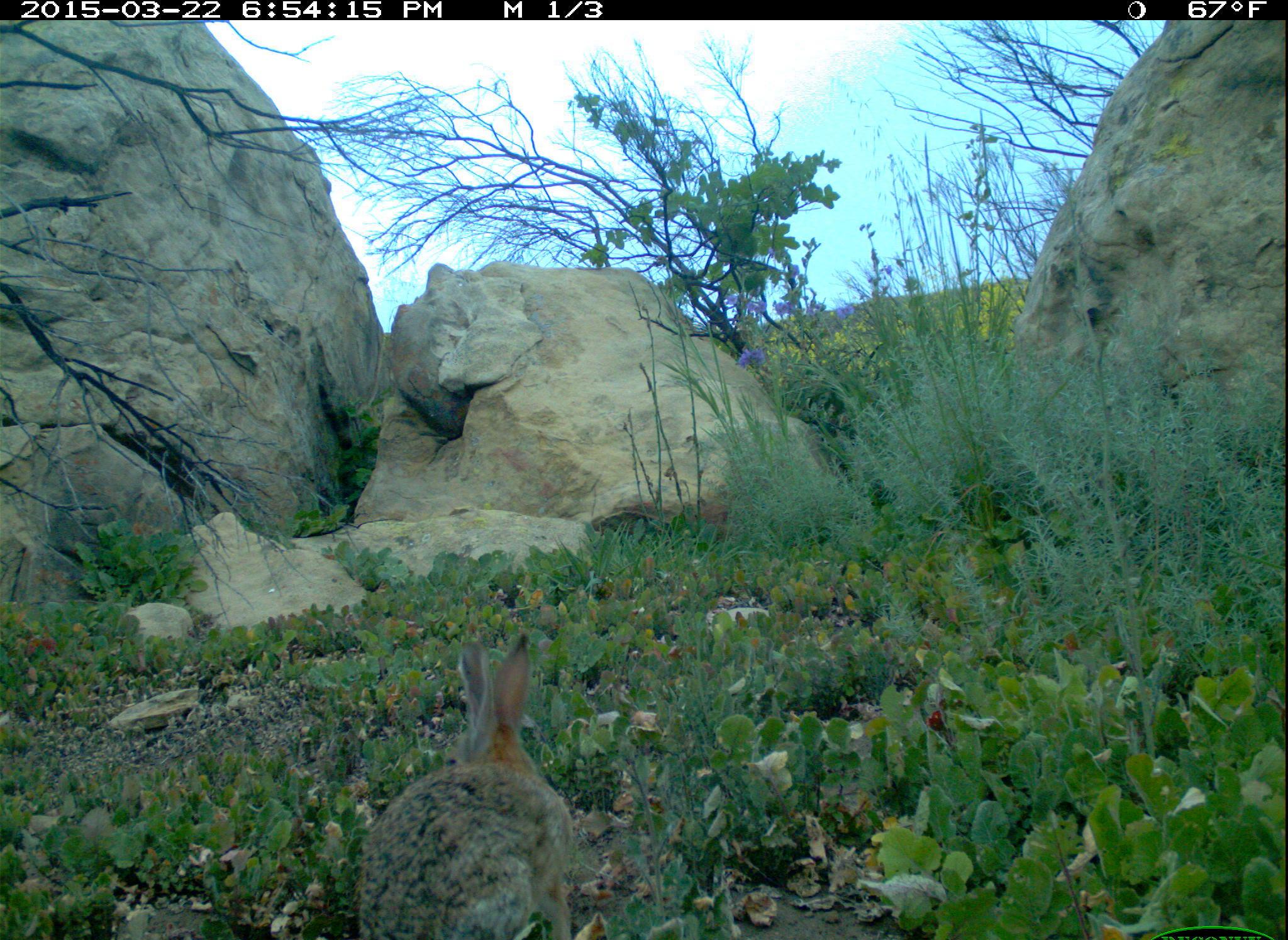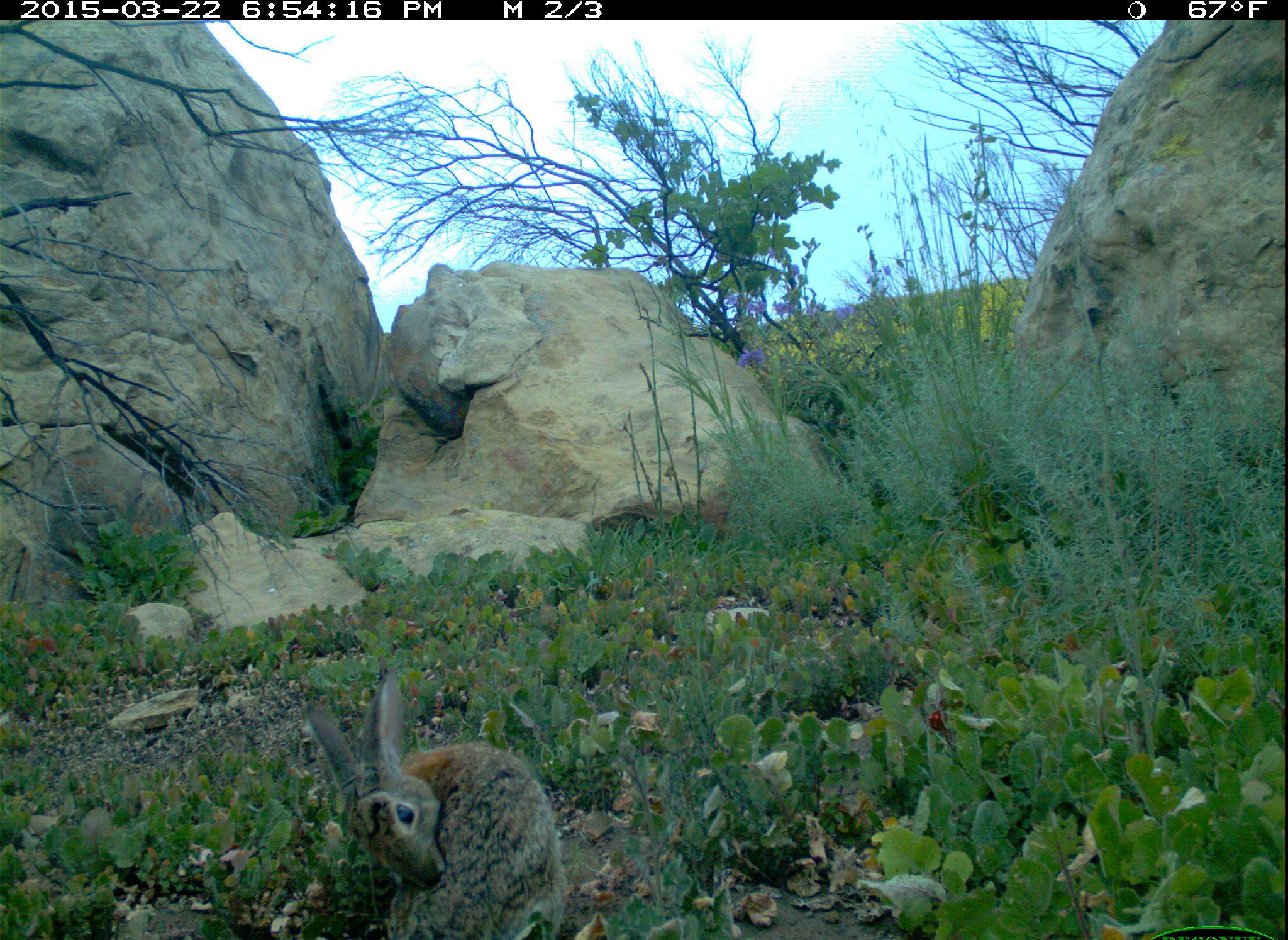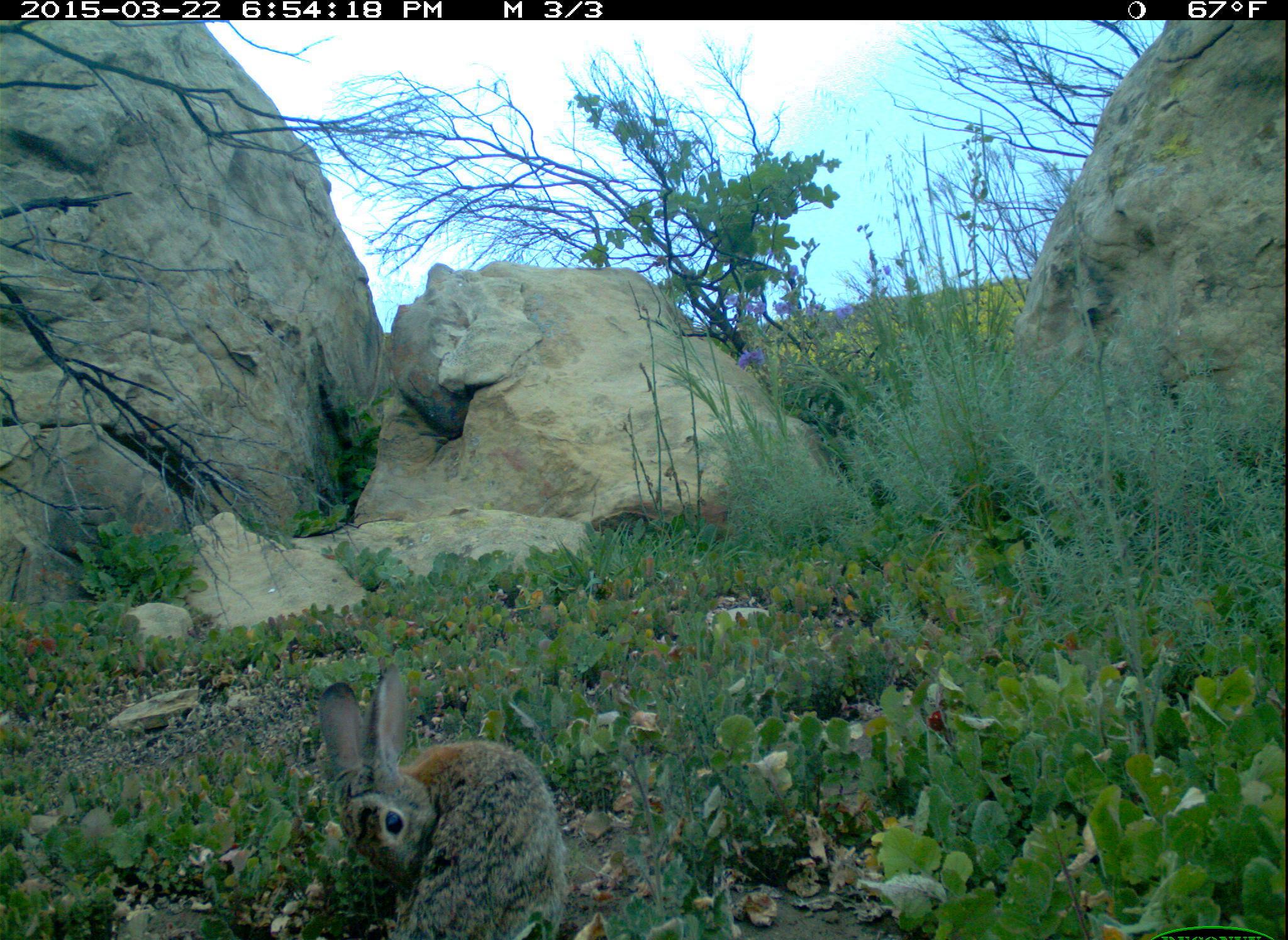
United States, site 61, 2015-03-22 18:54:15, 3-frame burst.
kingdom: Animalia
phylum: Chordata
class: Mammalia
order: Lagomorpha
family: Leporidae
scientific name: Leporidae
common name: rabbits and hares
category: rabbit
Rabbit (rabbits and hares) (Leporidae).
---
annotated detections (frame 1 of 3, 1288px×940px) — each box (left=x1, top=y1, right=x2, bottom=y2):
rabbit: (left=346, top=633, right=592, bottom=940)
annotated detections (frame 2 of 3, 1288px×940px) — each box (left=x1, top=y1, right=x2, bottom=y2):
rabbit: (left=301, top=665, right=572, bottom=937)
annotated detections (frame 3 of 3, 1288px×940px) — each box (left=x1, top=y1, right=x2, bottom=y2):
rabbit: (left=308, top=670, right=568, bottom=931)